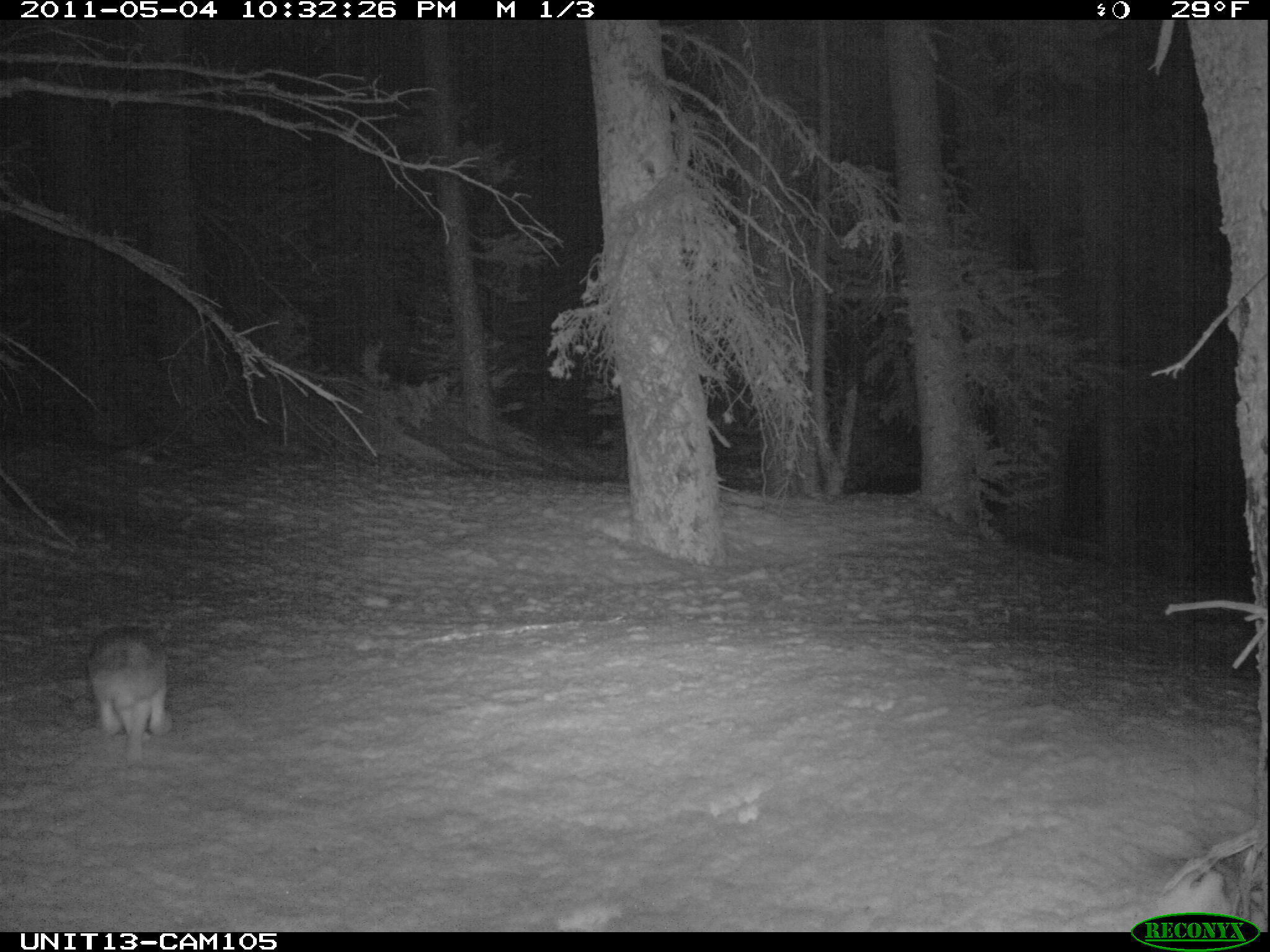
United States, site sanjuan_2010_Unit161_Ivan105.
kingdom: Animalia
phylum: Chordata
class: Mammalia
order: Lagomorpha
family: Leporidae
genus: Lepus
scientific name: Lepus americanus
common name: snowshoe hare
Lepus americanus (snowshoe hare).